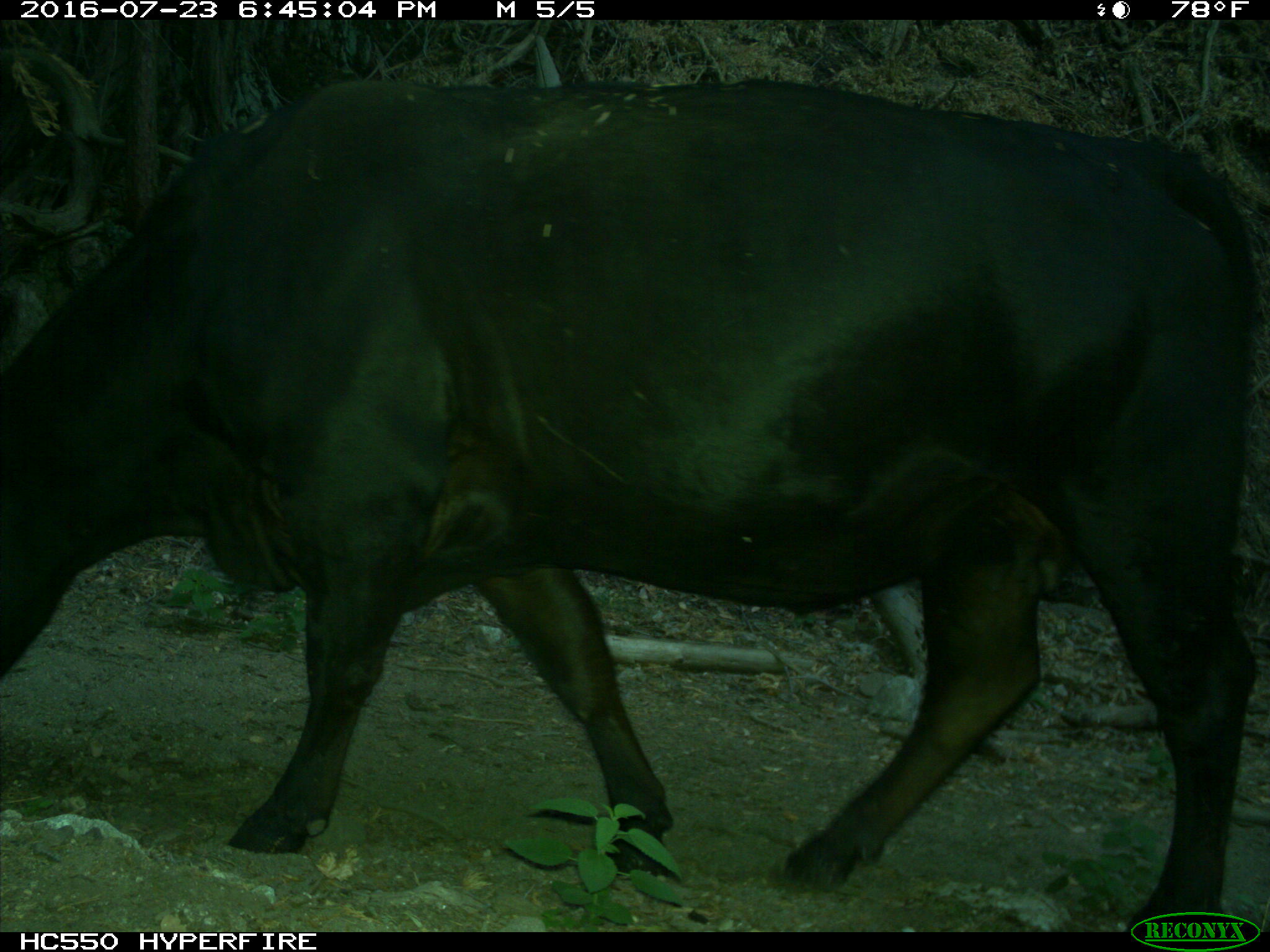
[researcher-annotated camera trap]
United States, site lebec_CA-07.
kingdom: Animalia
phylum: Chordata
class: Mammalia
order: Artiodactyla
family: Bovidae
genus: Bos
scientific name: Bos taurus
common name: domestic cow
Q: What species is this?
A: Bos taurus (domestic cow).